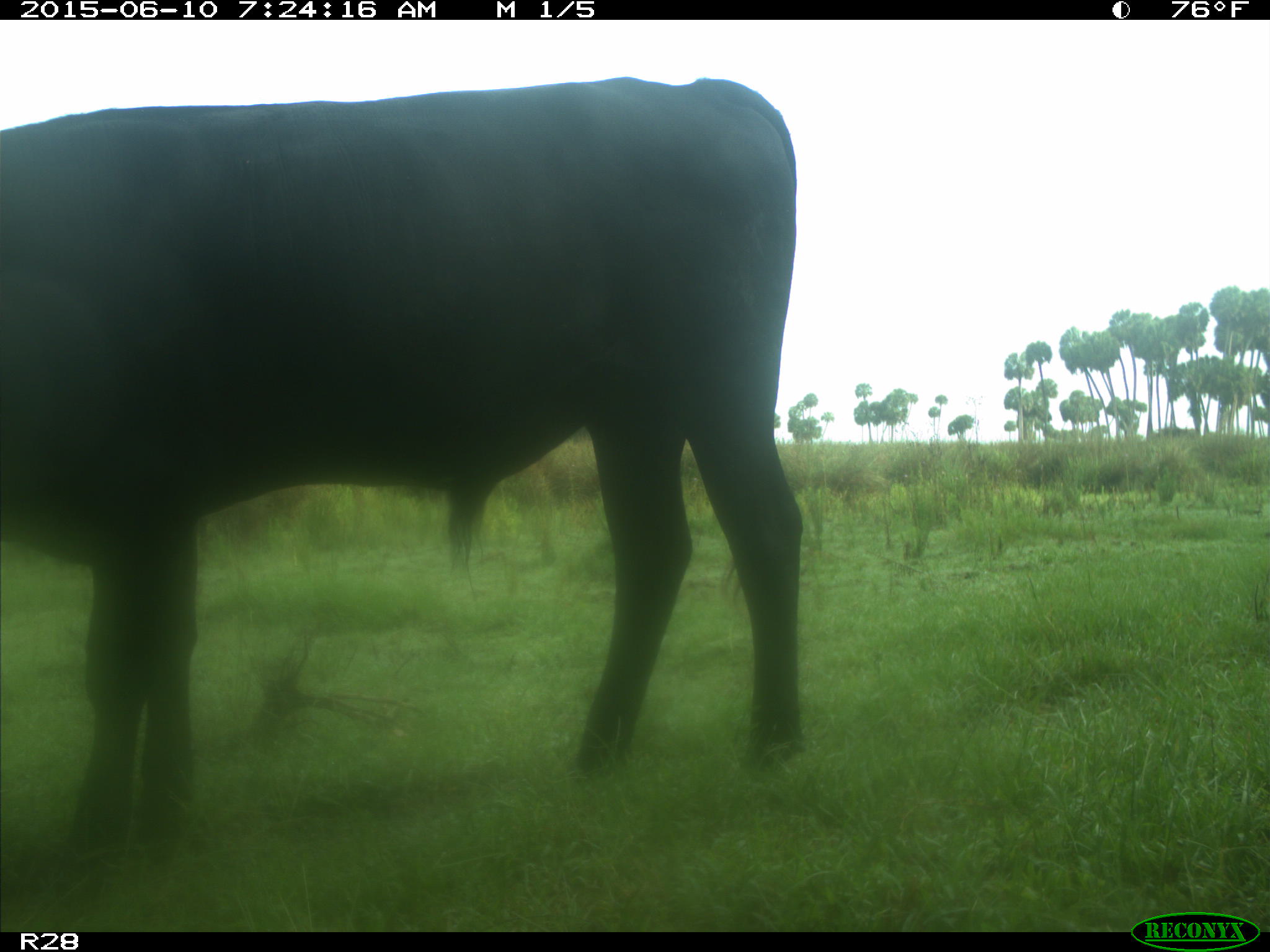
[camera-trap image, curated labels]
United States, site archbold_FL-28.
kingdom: Animalia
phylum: Chordata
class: Mammalia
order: Artiodactyla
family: Bovidae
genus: Bos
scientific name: Bos taurus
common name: domestic cow